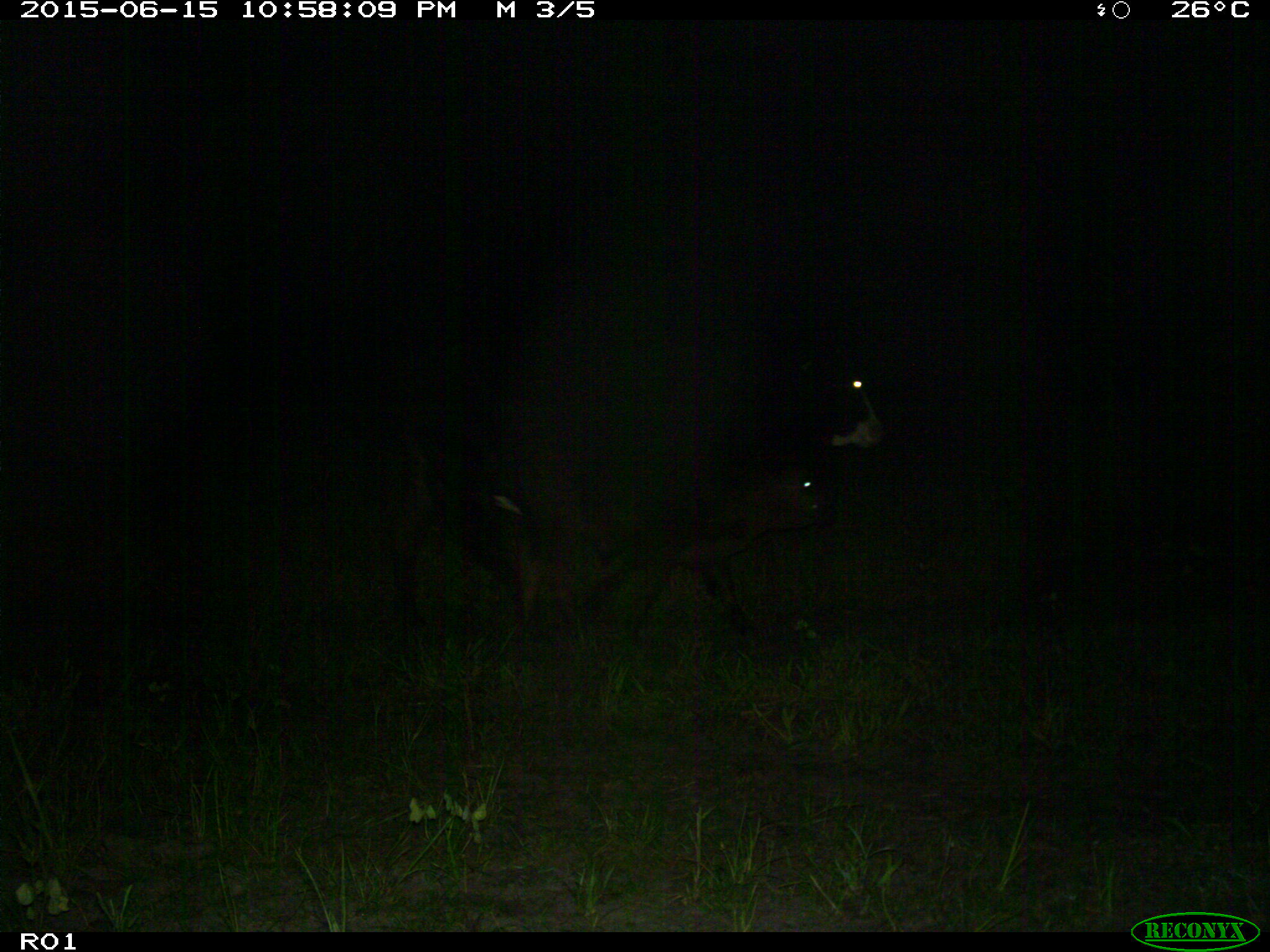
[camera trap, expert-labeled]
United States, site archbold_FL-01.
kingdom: Animalia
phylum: Chordata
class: Mammalia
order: Artiodactyla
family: Bovidae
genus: Bos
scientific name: Bos taurus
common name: domestic cow